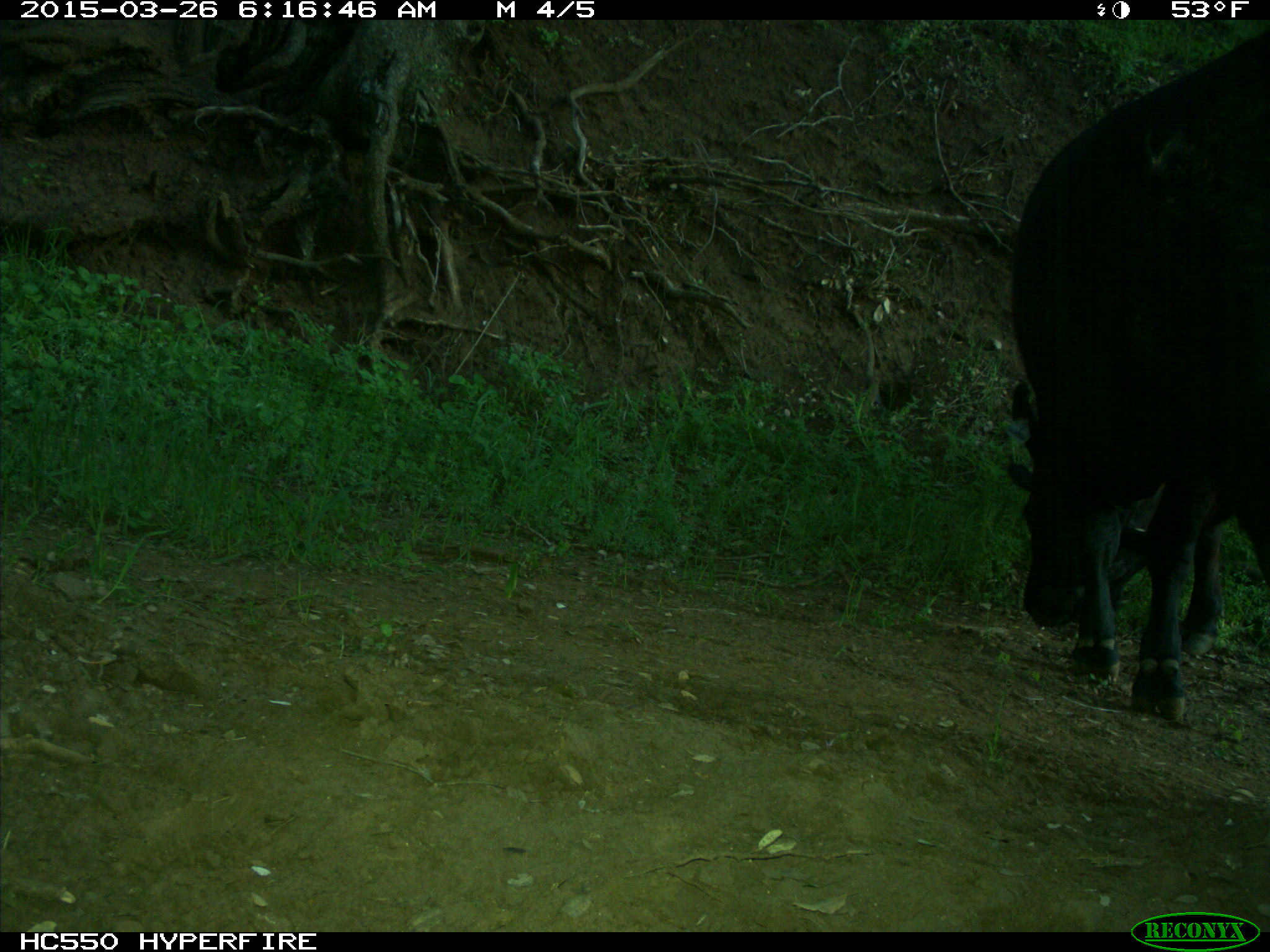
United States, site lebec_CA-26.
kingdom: Animalia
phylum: Chordata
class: Mammalia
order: Artiodactyla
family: Bovidae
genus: Bos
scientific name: Bos taurus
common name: domestic cow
Bos taurus (domestic cow).